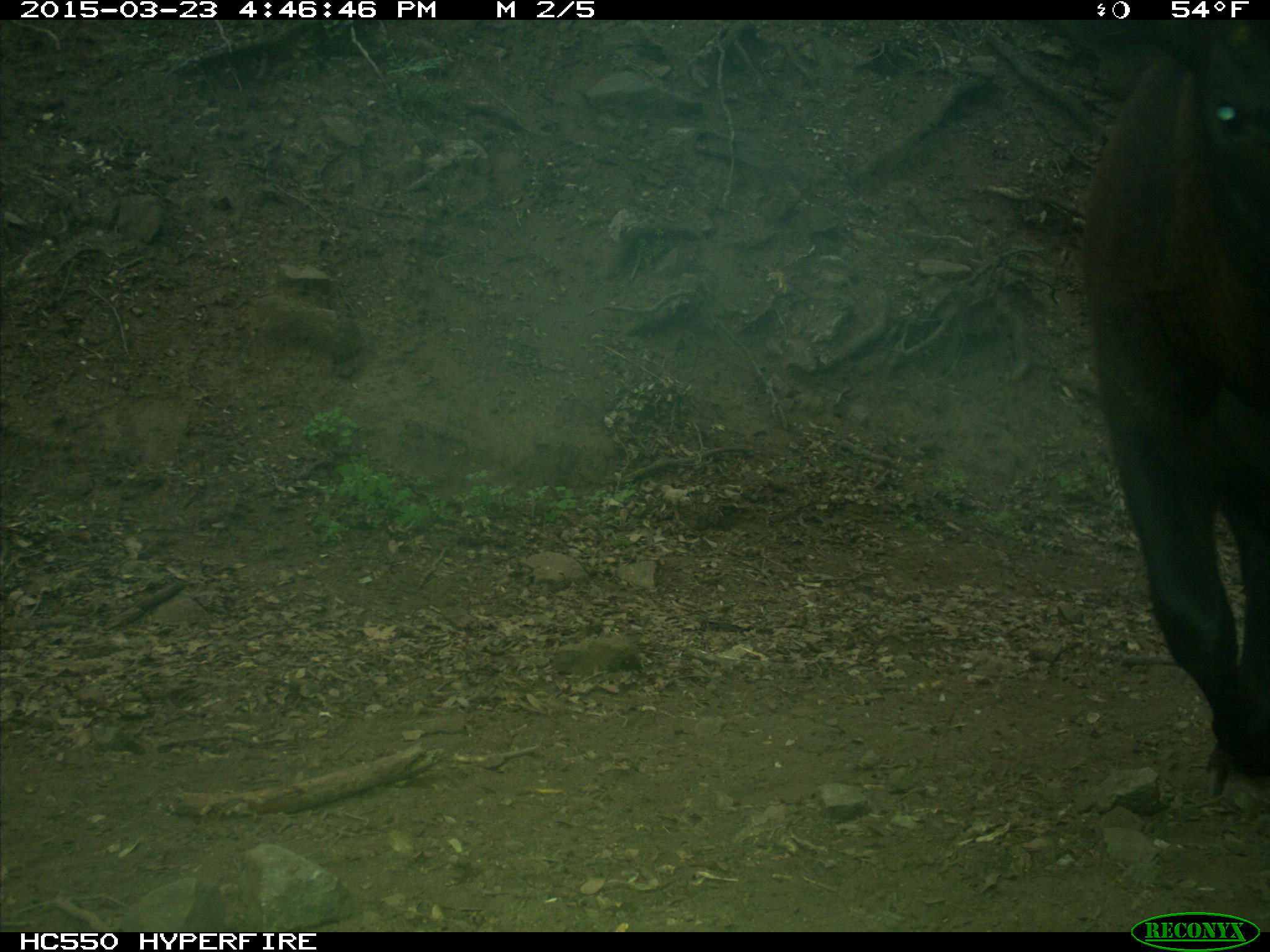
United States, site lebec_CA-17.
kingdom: Animalia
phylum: Chordata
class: Mammalia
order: Artiodactyla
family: Bovidae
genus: Bos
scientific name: Bos taurus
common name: domestic cow